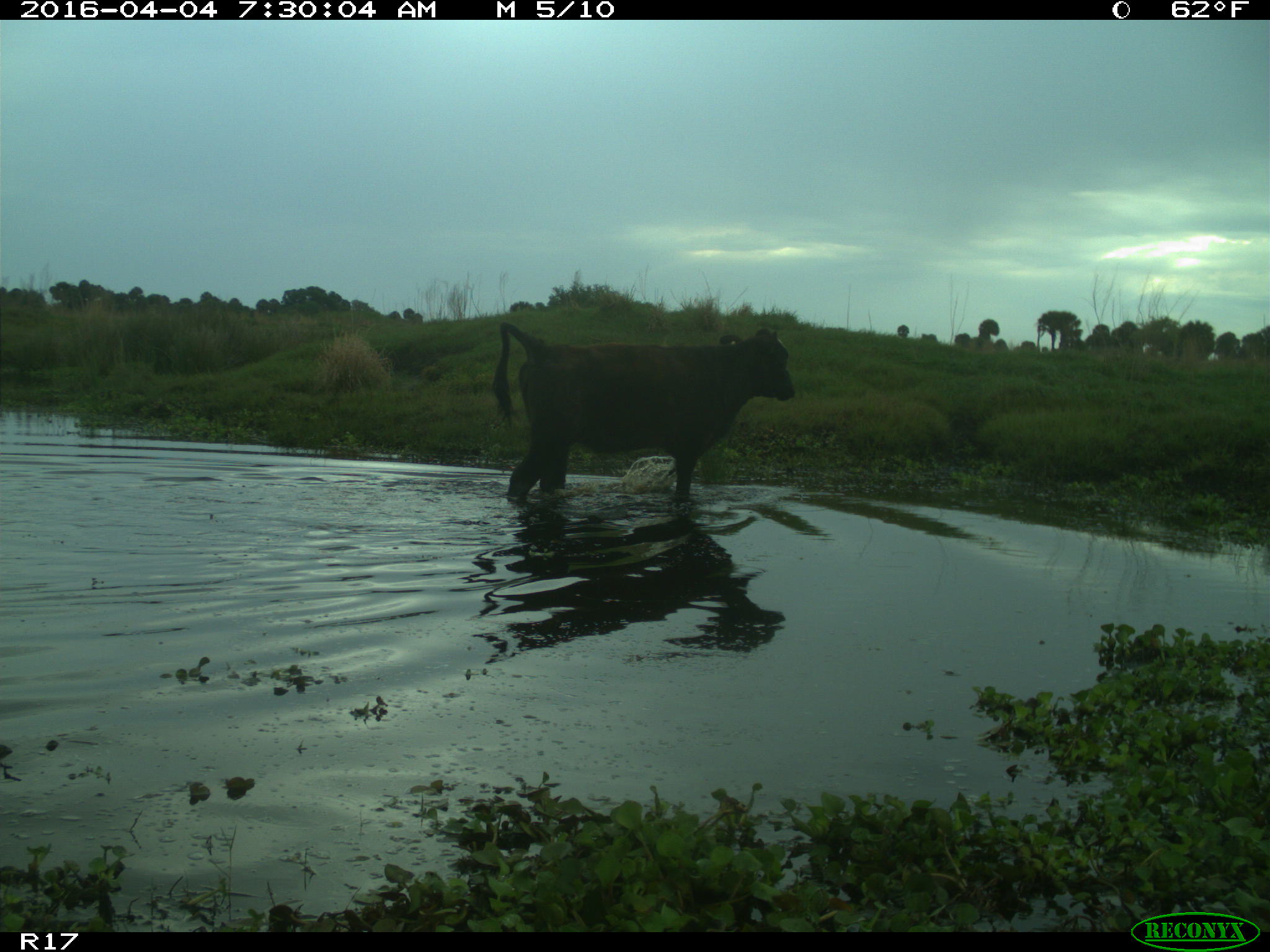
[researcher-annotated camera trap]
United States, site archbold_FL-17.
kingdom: Animalia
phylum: Chordata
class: Mammalia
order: Artiodactyla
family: Bovidae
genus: Bos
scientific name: Bos taurus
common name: domestic cow